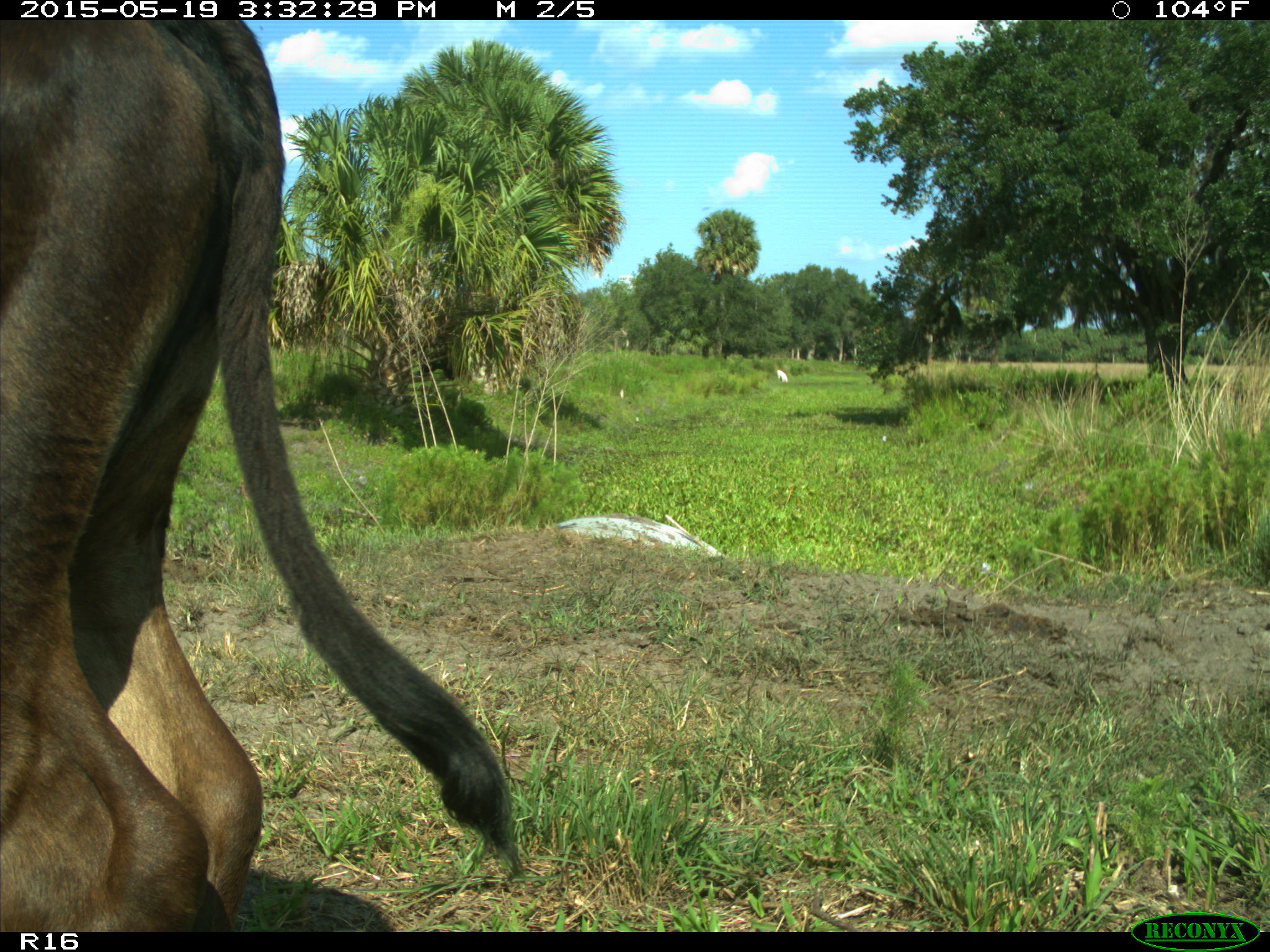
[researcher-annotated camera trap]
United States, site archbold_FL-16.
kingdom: Animalia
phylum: Chordata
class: Mammalia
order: Artiodactyla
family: Bovidae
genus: Bos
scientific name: Bos taurus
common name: domestic cow